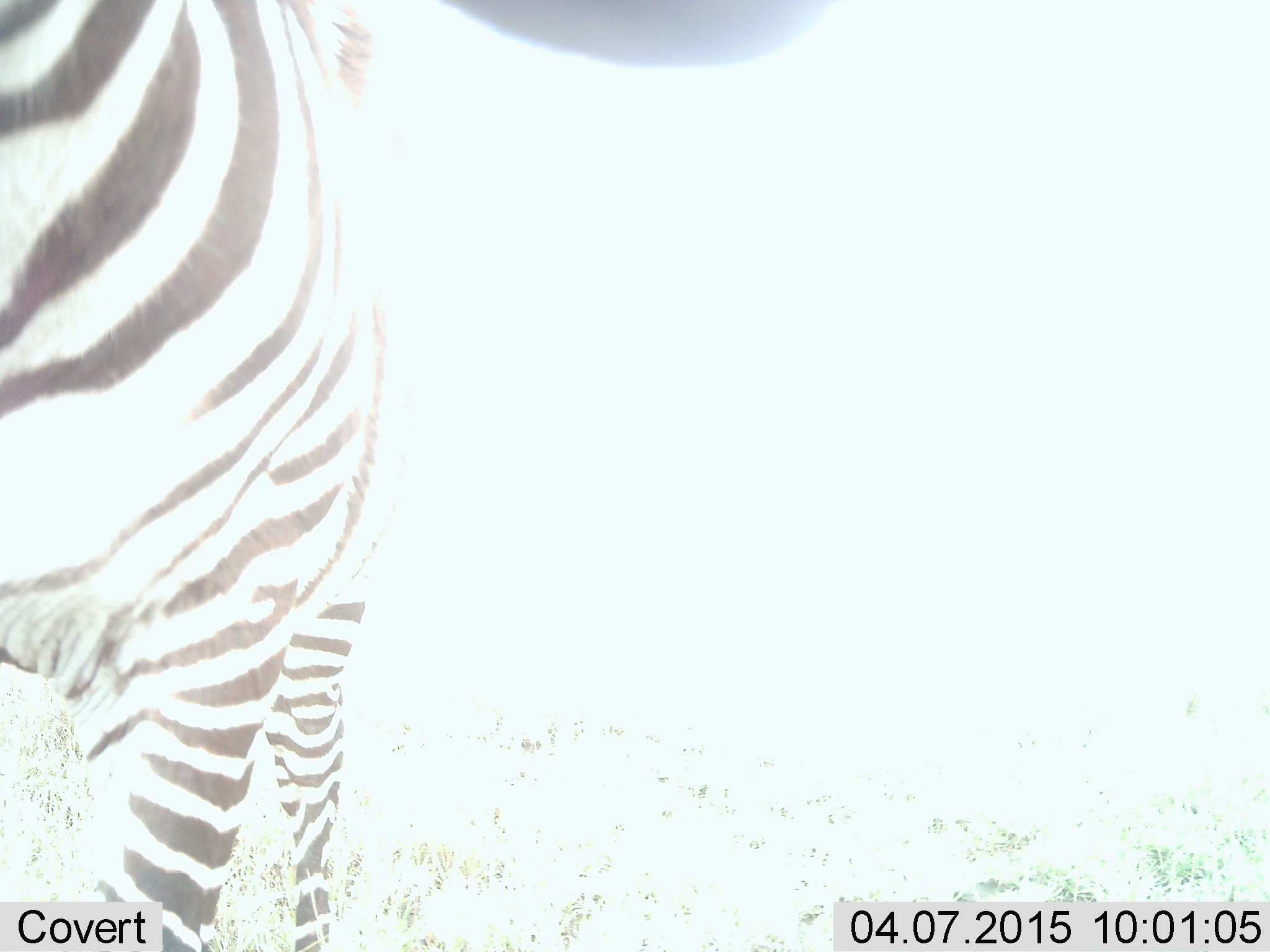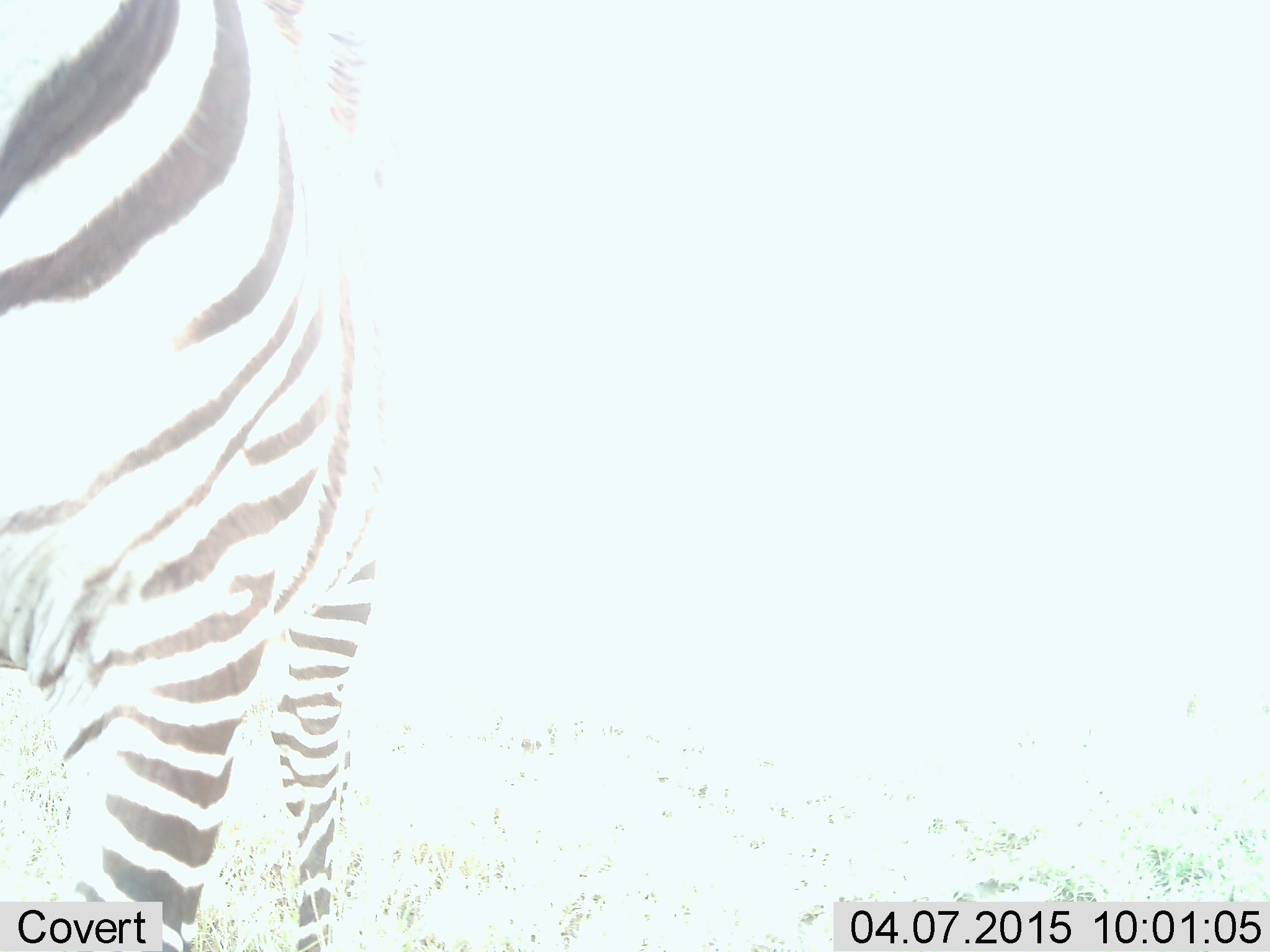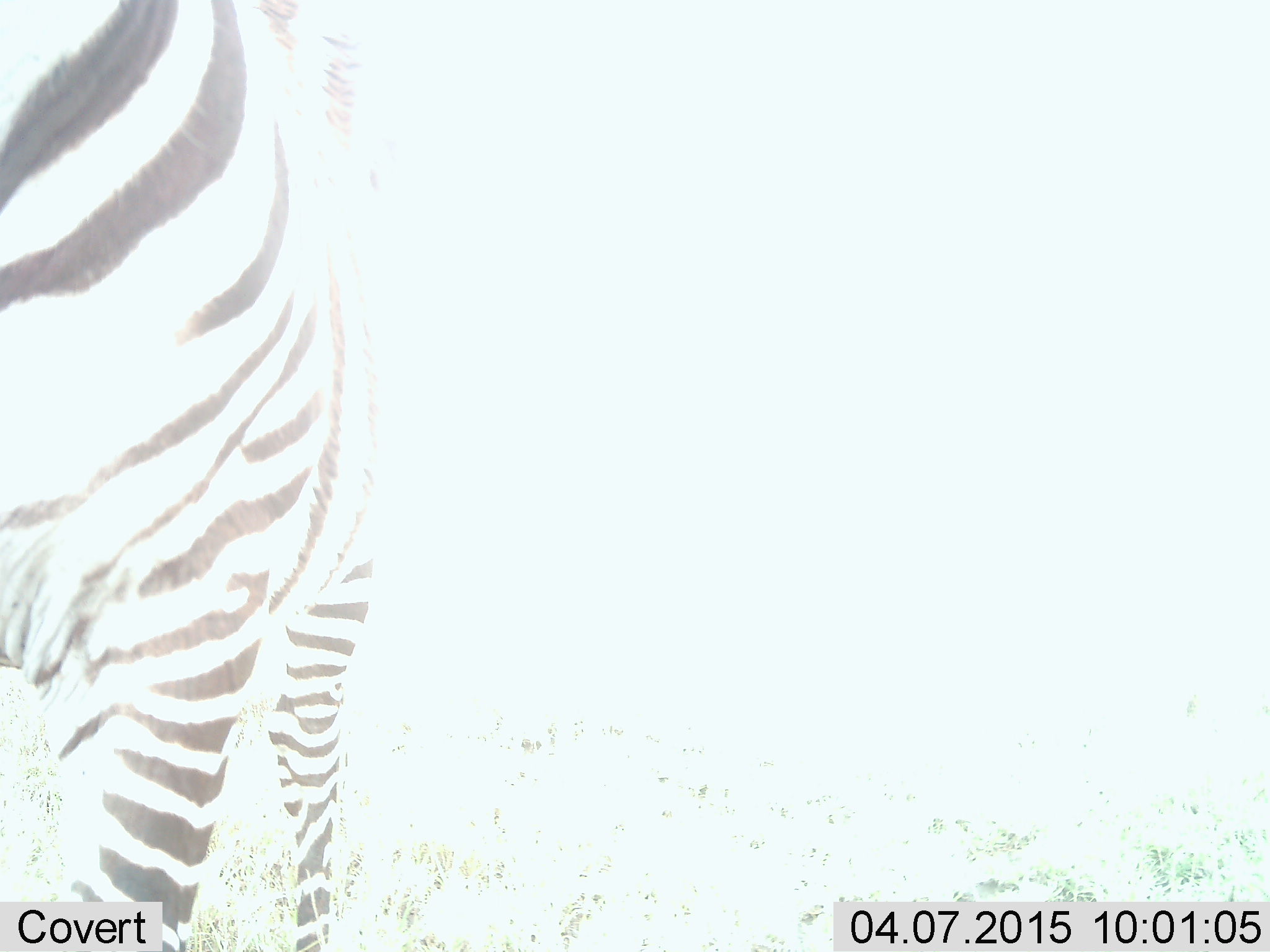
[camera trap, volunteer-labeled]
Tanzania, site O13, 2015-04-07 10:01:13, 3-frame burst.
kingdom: Animalia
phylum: Chordata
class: Mammalia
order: Perissodactyla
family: Equidae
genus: Equus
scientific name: Equus quagga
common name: plains zebra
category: zebra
Zebra (plains zebra) (Equus quagga), count 1. Behavior (volunteer vote fractions): standing 90%, resting 0%, moving 10%, interacting 0%. Young present (vote fraction): 0%. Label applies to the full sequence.